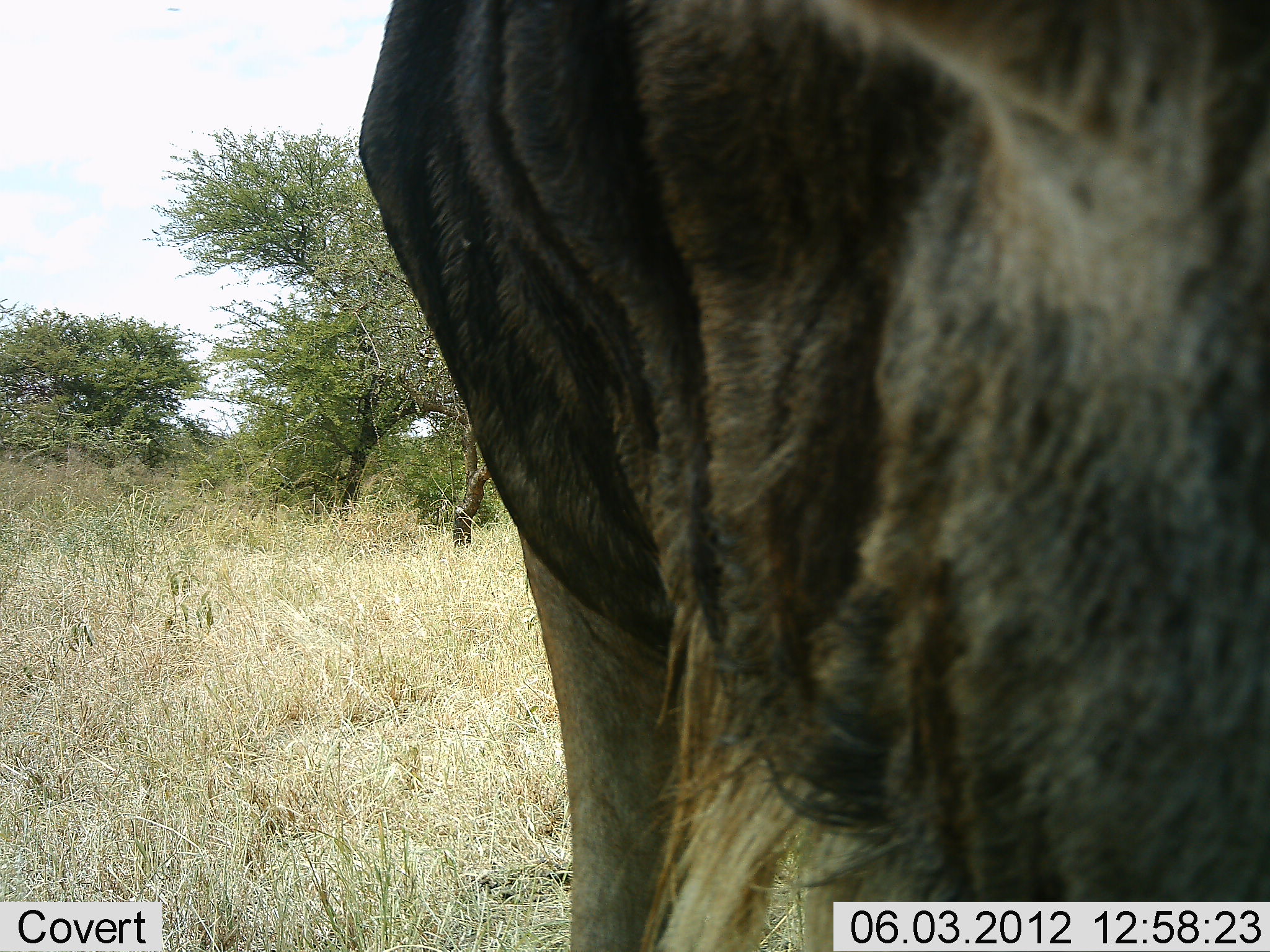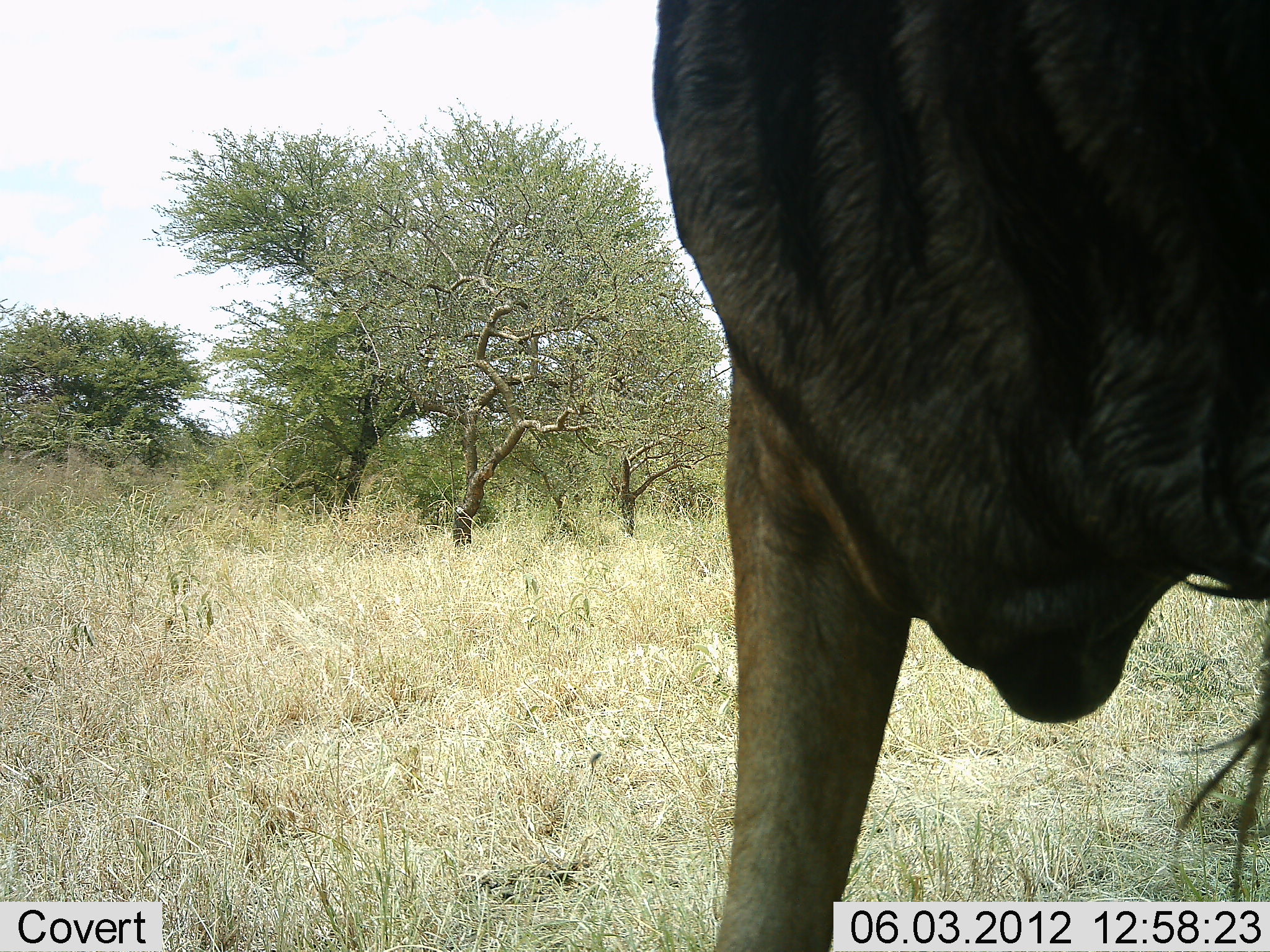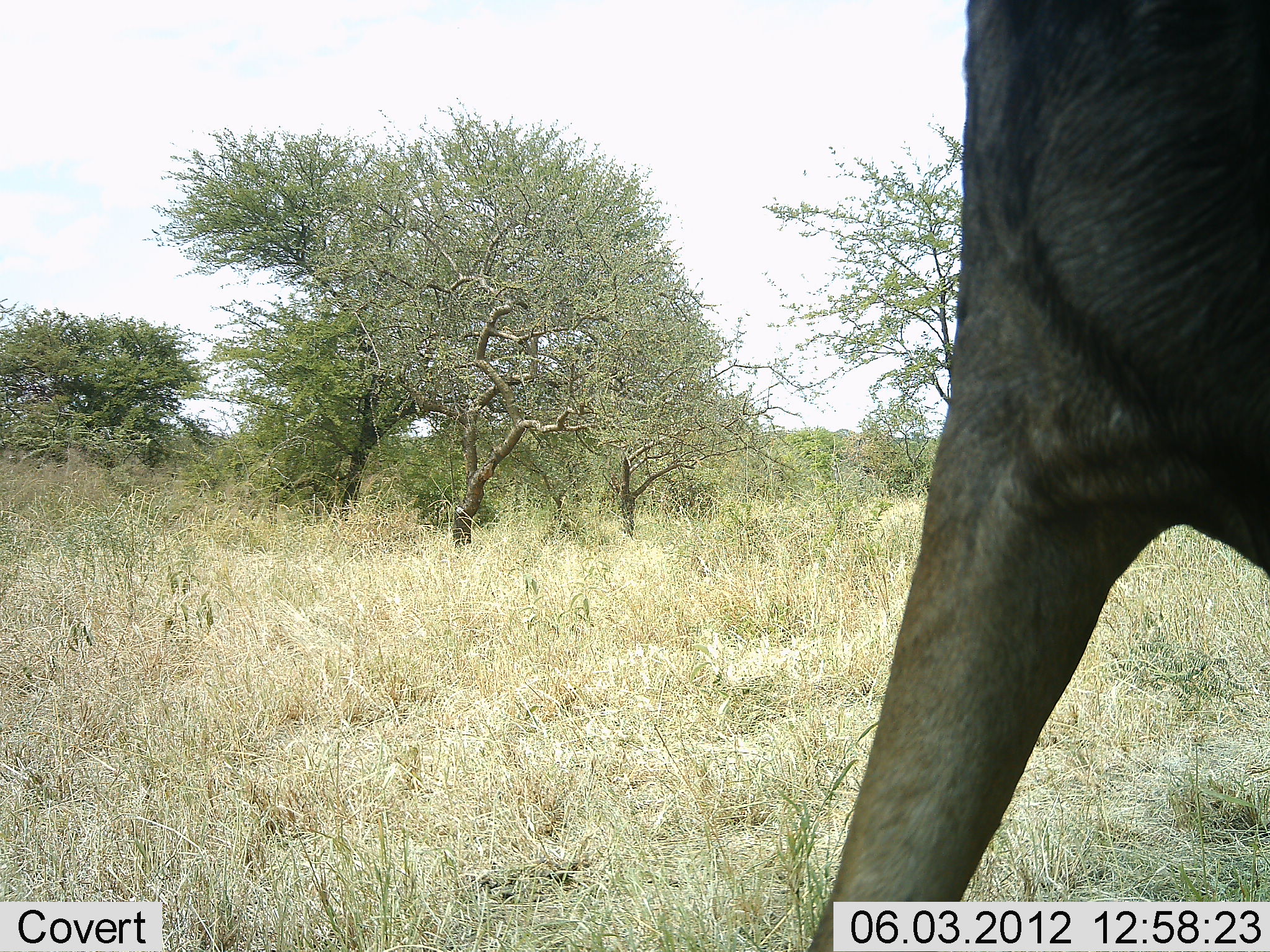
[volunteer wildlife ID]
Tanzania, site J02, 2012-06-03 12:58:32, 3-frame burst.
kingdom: Animalia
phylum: Chordata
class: Mammalia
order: Artiodactyla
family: Bovidae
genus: Connochaetes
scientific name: Connochaetes taurinus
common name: blue wildebeest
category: wildebeest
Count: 1.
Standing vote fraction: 60%.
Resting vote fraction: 0%.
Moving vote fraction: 60%.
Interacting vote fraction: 0%.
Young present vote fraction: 0%.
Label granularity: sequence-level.